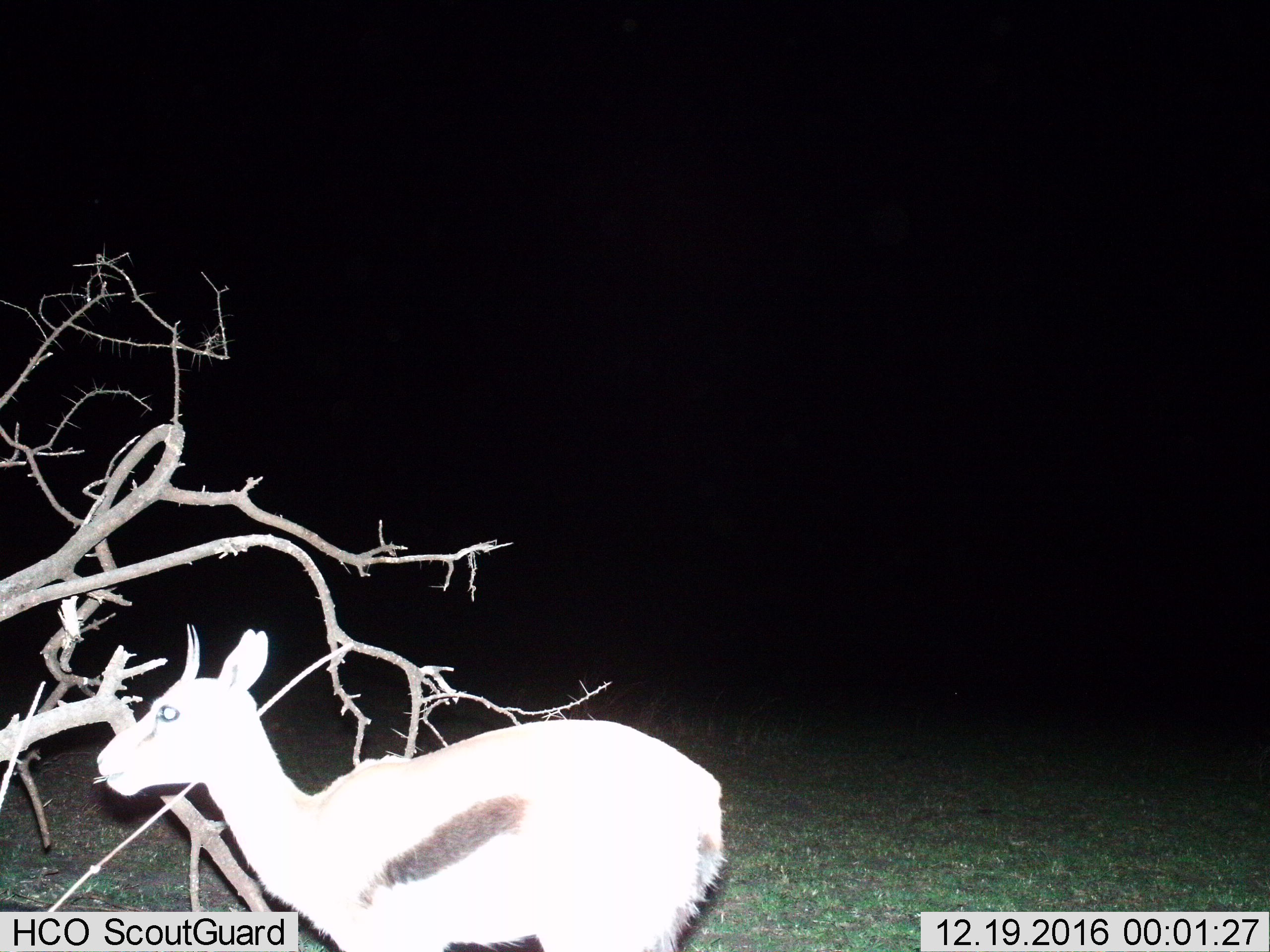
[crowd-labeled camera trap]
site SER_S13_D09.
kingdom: Animalia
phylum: Chordata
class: Mammalia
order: Artiodactyla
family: Bovidae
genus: Eudorcas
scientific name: Eudorcas thomsonii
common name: thomson's gazelle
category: gazellethomsons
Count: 1.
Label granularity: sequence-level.